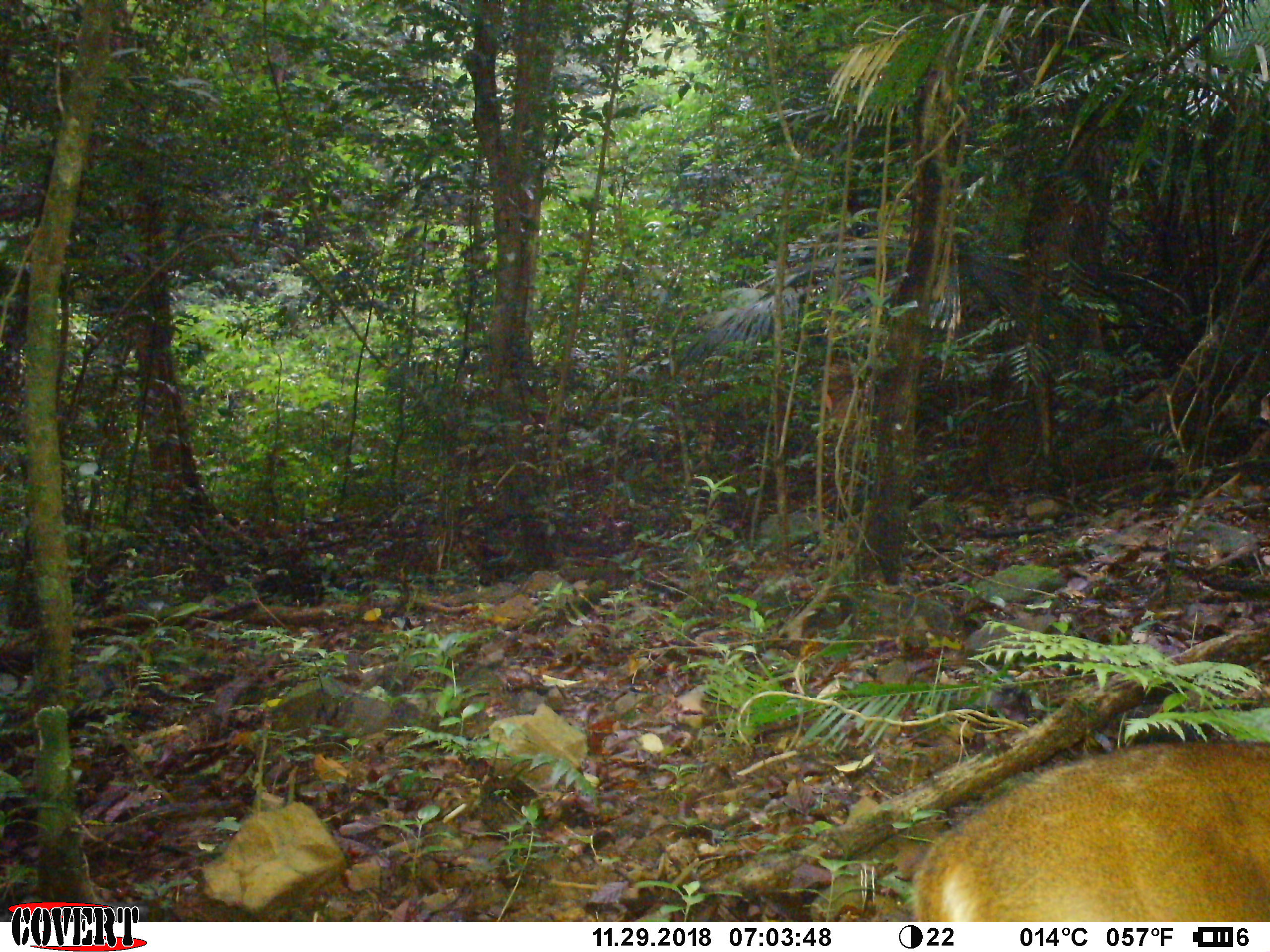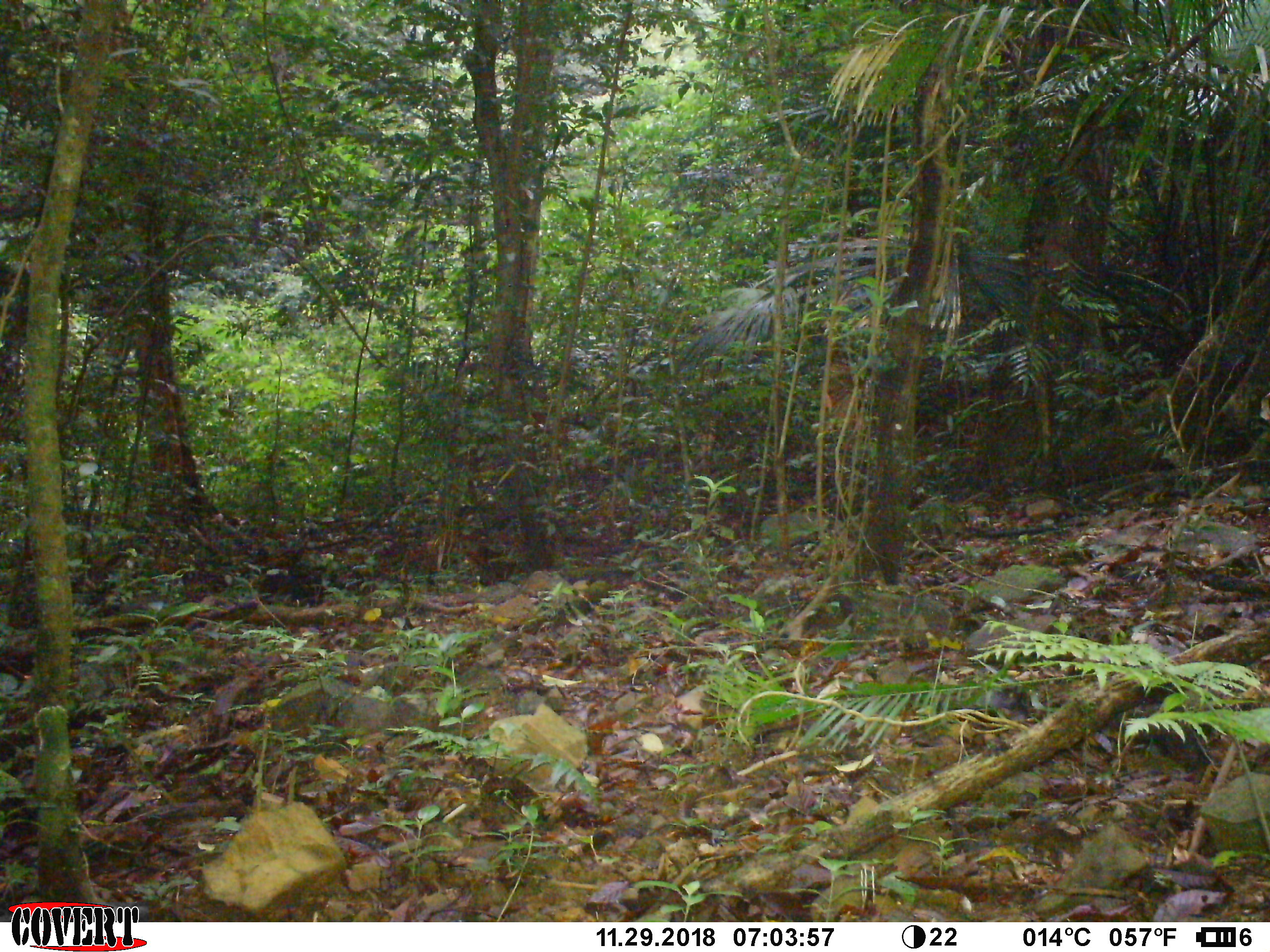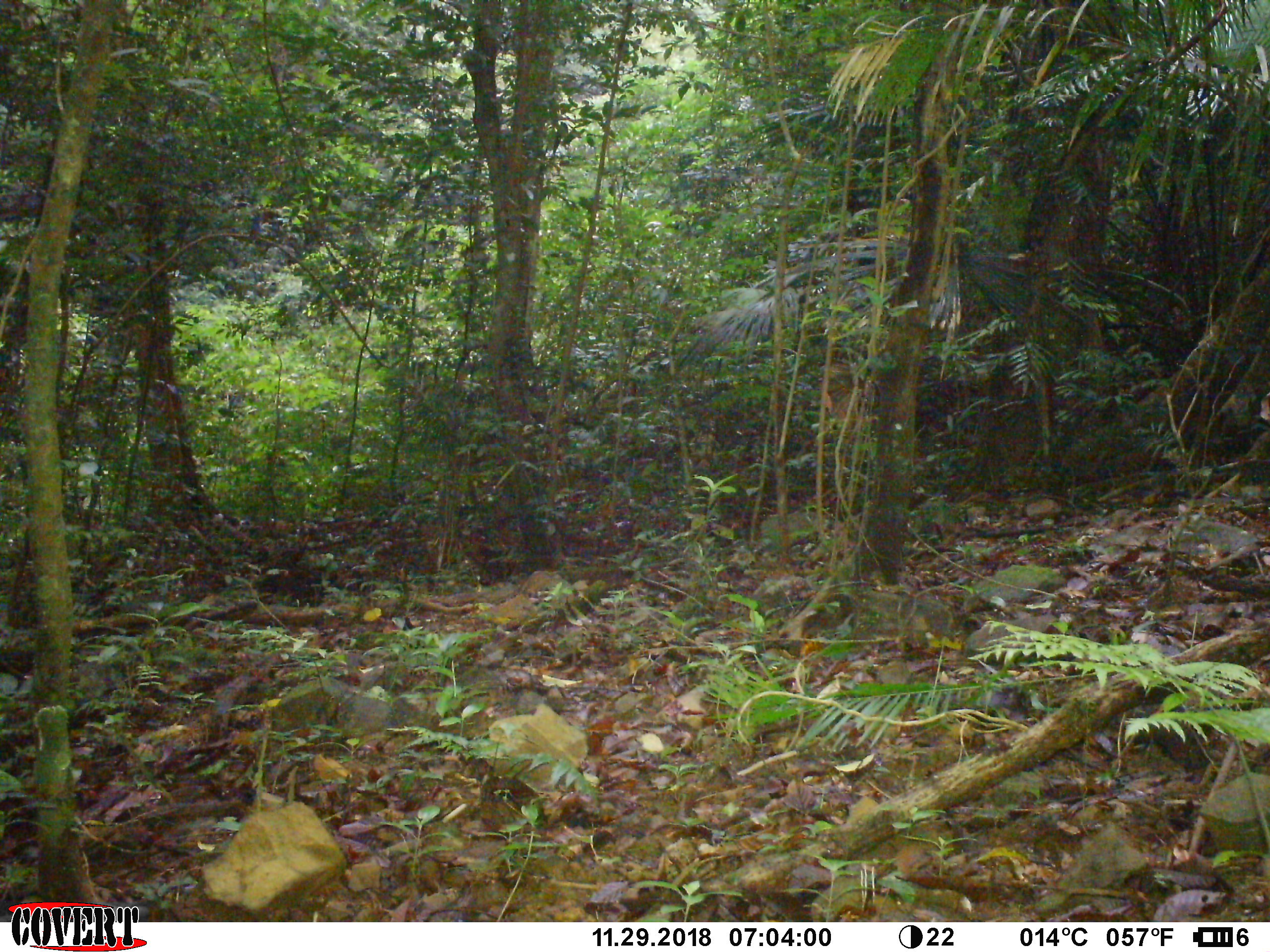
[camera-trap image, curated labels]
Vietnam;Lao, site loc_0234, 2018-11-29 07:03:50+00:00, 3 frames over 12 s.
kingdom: Animalia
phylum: Chordata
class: Mammalia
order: Artiodactyla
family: Cervidae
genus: Muntiacus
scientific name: Muntiacus vuquangensis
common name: large-antlered muntjac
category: large antlered muntjac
Large antlered muntjac (large-antlered muntjac) (Muntiacus vuquangensis). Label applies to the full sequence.